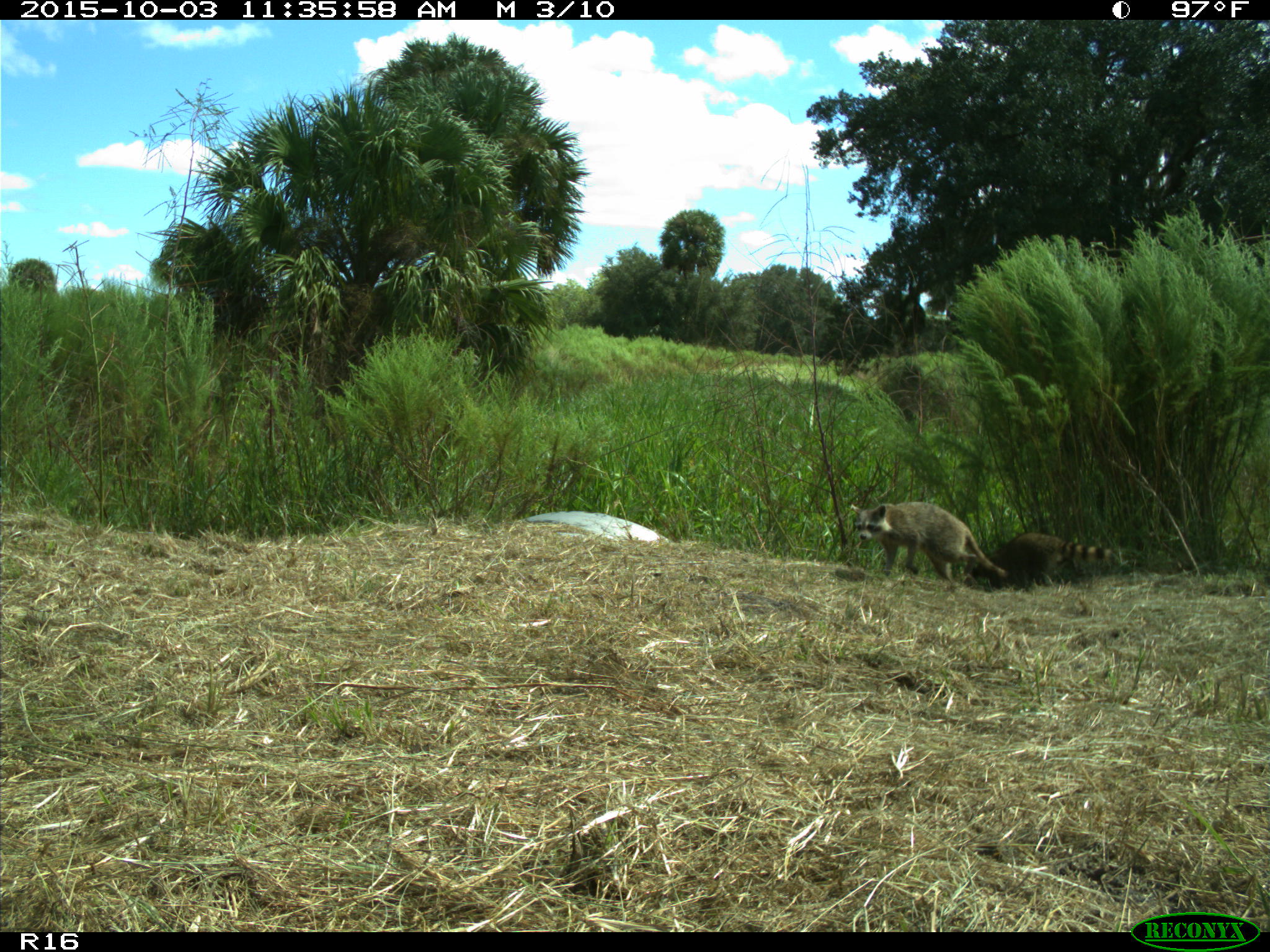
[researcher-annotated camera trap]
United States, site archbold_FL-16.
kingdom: Animalia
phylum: Chordata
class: Mammalia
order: Carnivora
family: Procyonidae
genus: Procyon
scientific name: Procyon lotor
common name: common raccoon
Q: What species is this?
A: Procyon lotor (common raccoon).